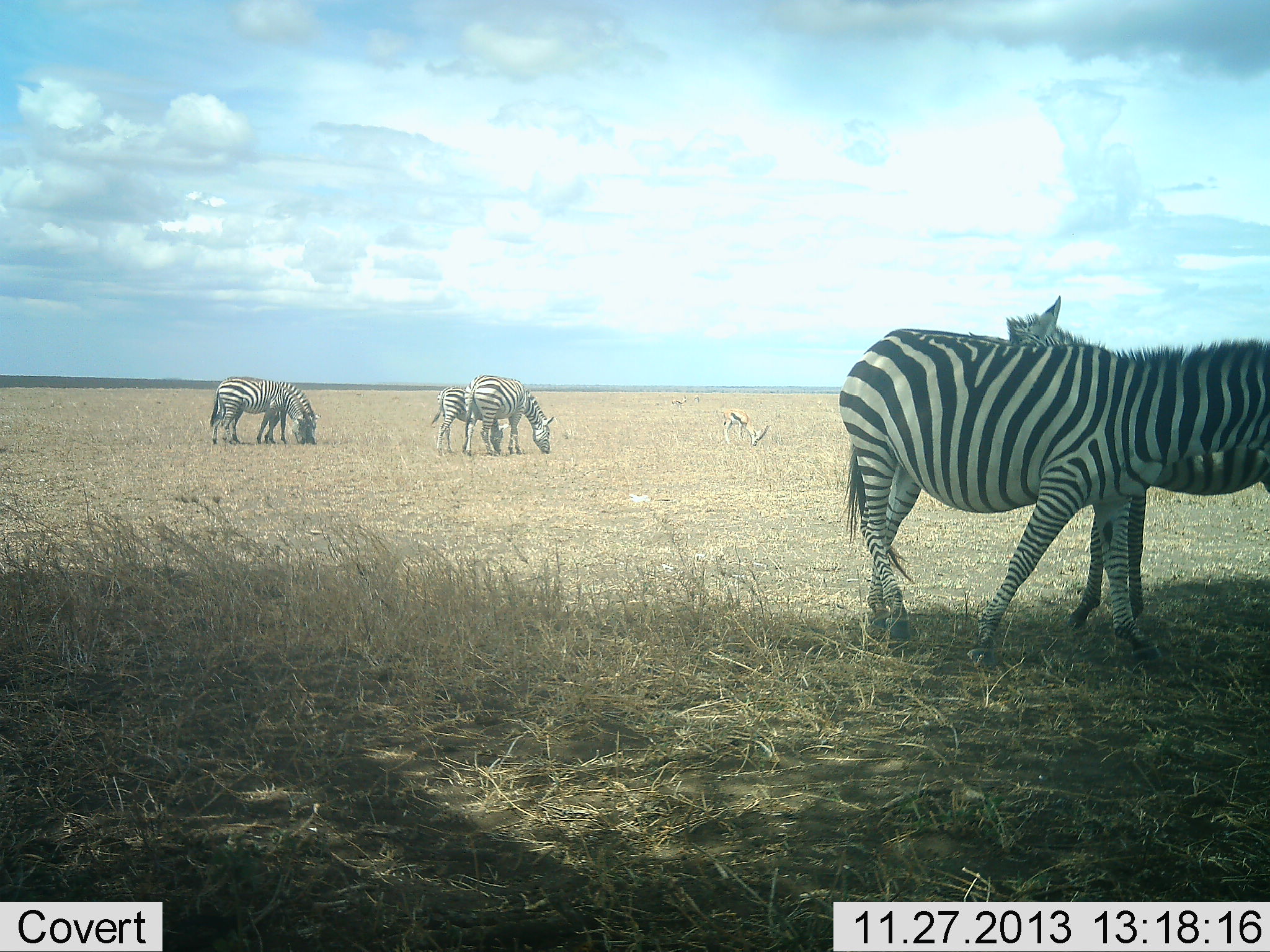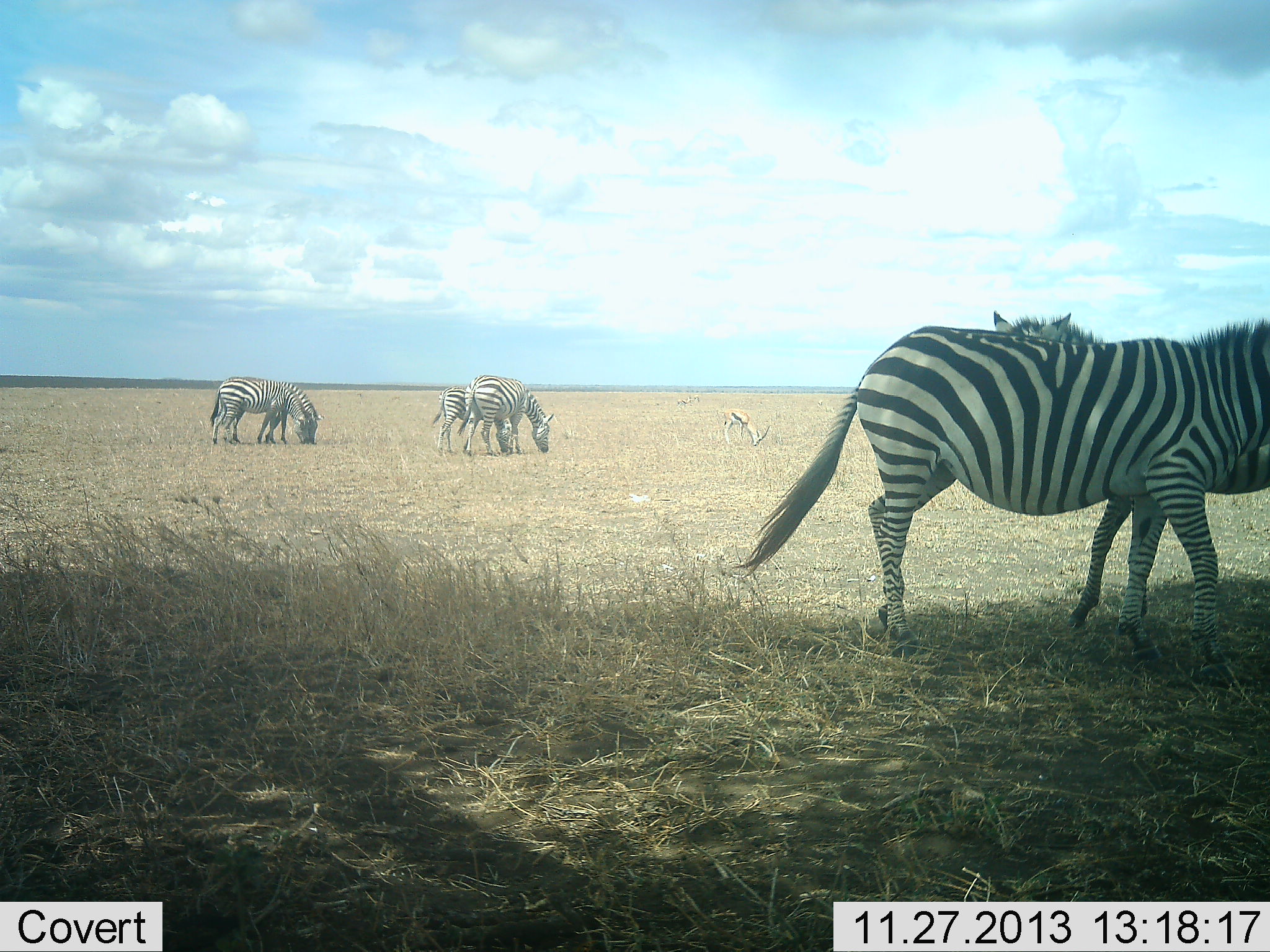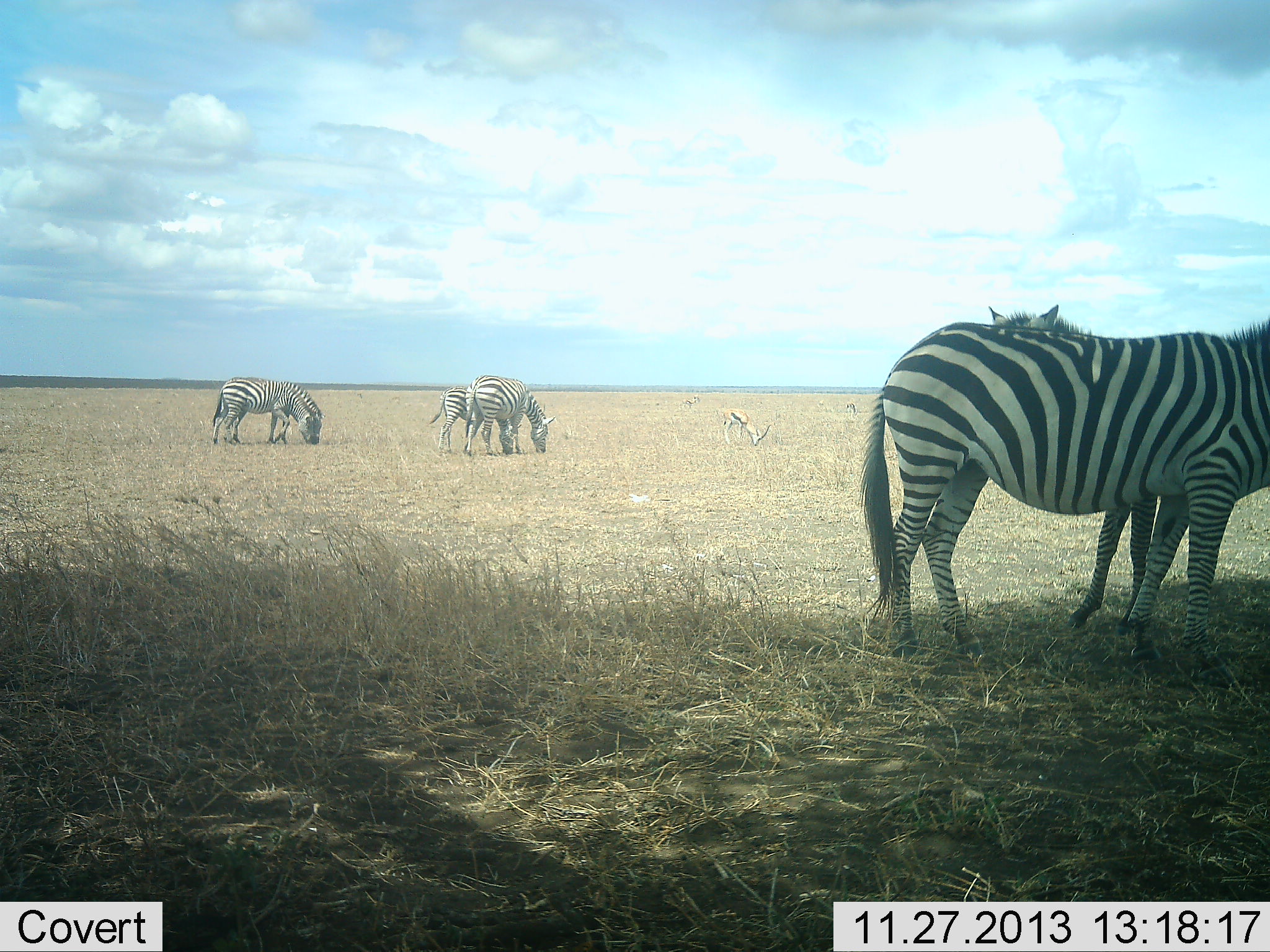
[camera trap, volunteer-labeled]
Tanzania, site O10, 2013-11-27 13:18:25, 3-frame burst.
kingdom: Animalia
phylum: Chordata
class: Mammalia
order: Perissodactyla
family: Equidae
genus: Equus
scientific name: Equus quagga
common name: plains zebra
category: zebra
Zebra (plains zebra) (Equus quagga), count 6. Behavior (volunteer vote fractions): standing 54%, resting 4%, moving 25%, interacting 15%. Young present (vote fraction): 10%. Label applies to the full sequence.